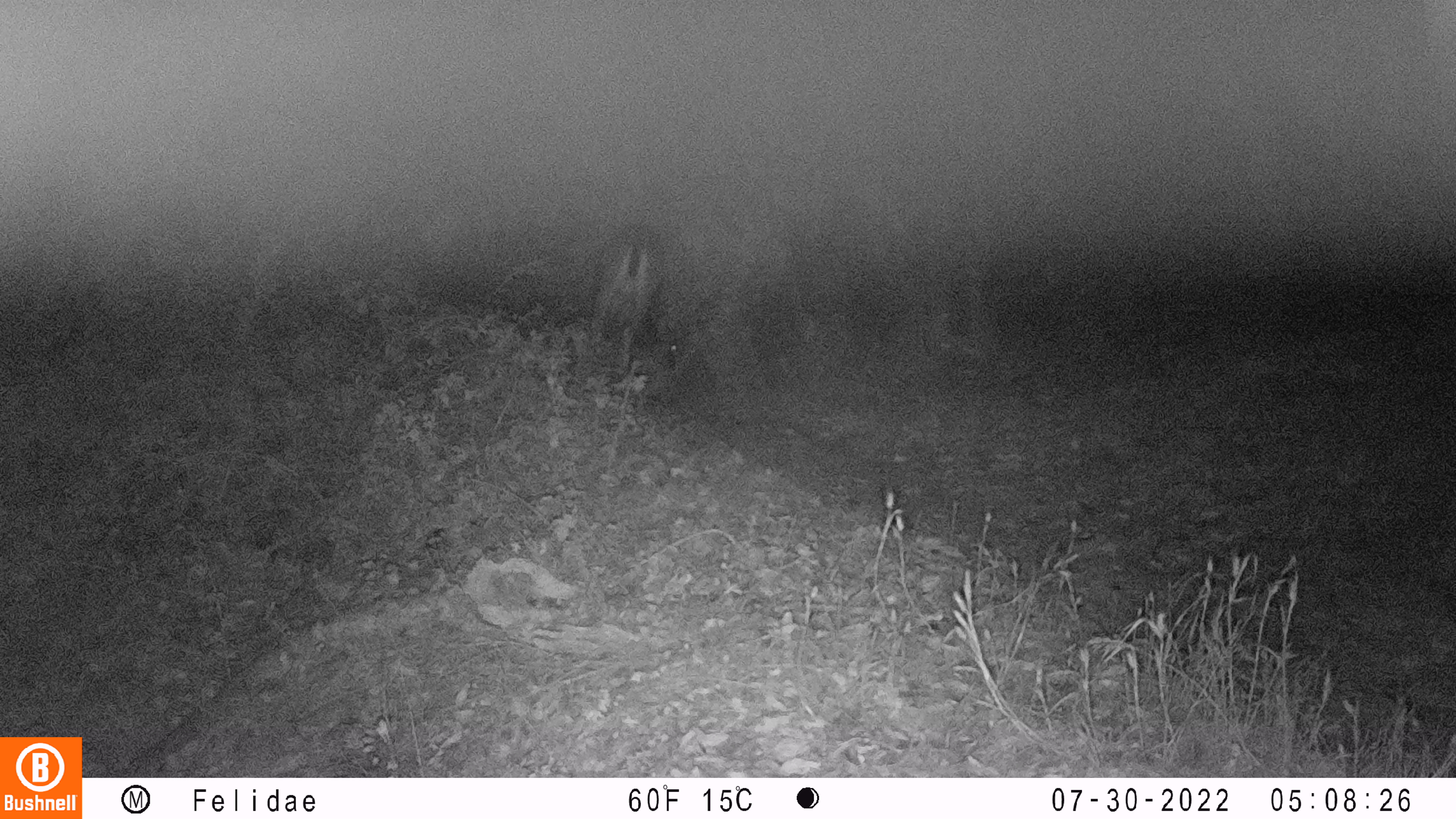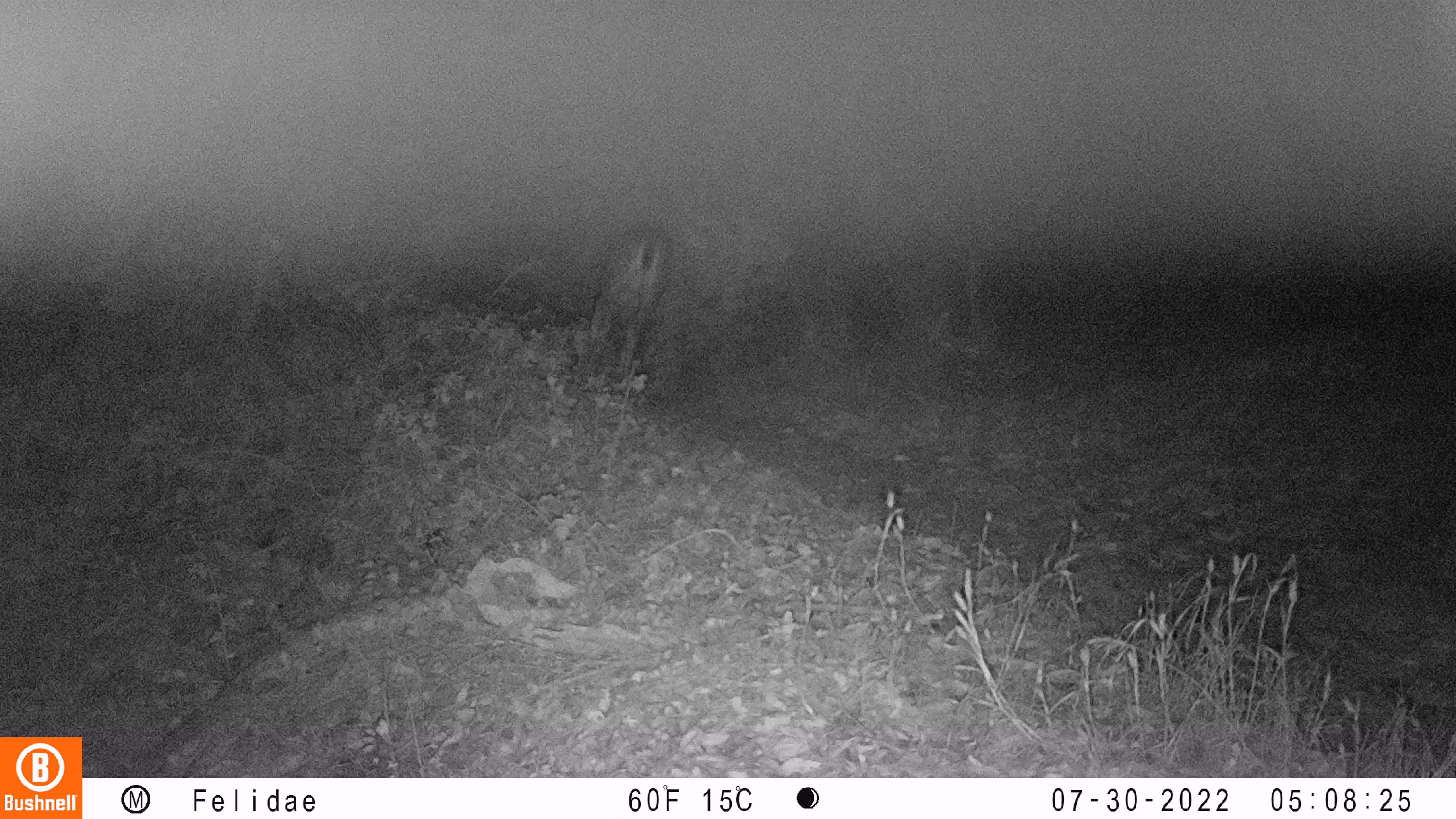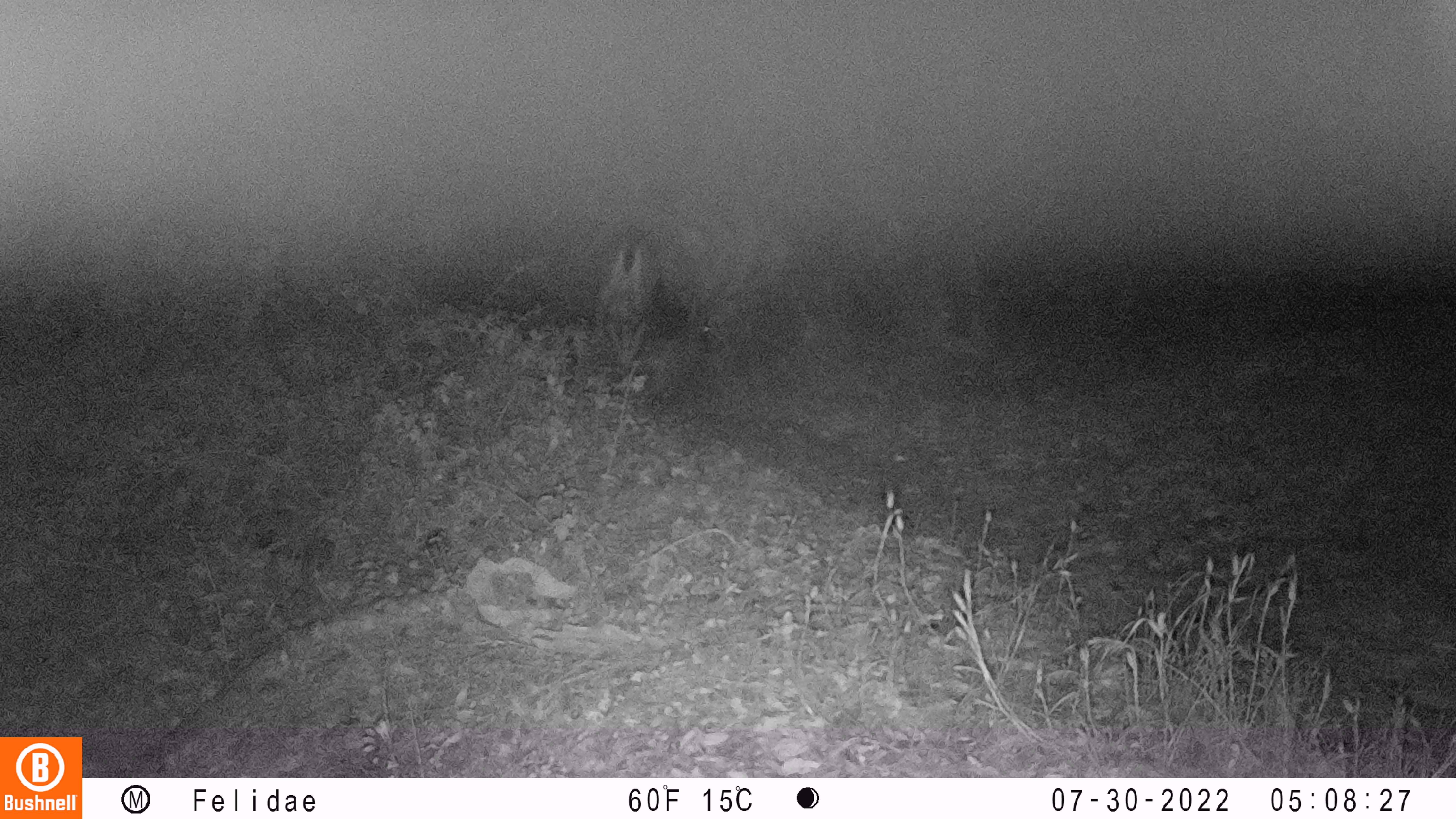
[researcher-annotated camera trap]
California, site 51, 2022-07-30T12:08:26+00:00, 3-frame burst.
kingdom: Animalia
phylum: Chordata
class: Mammalia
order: Artiodactyla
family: Cervidae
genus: Odocoileus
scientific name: Odocoileus hemionus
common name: mule deer